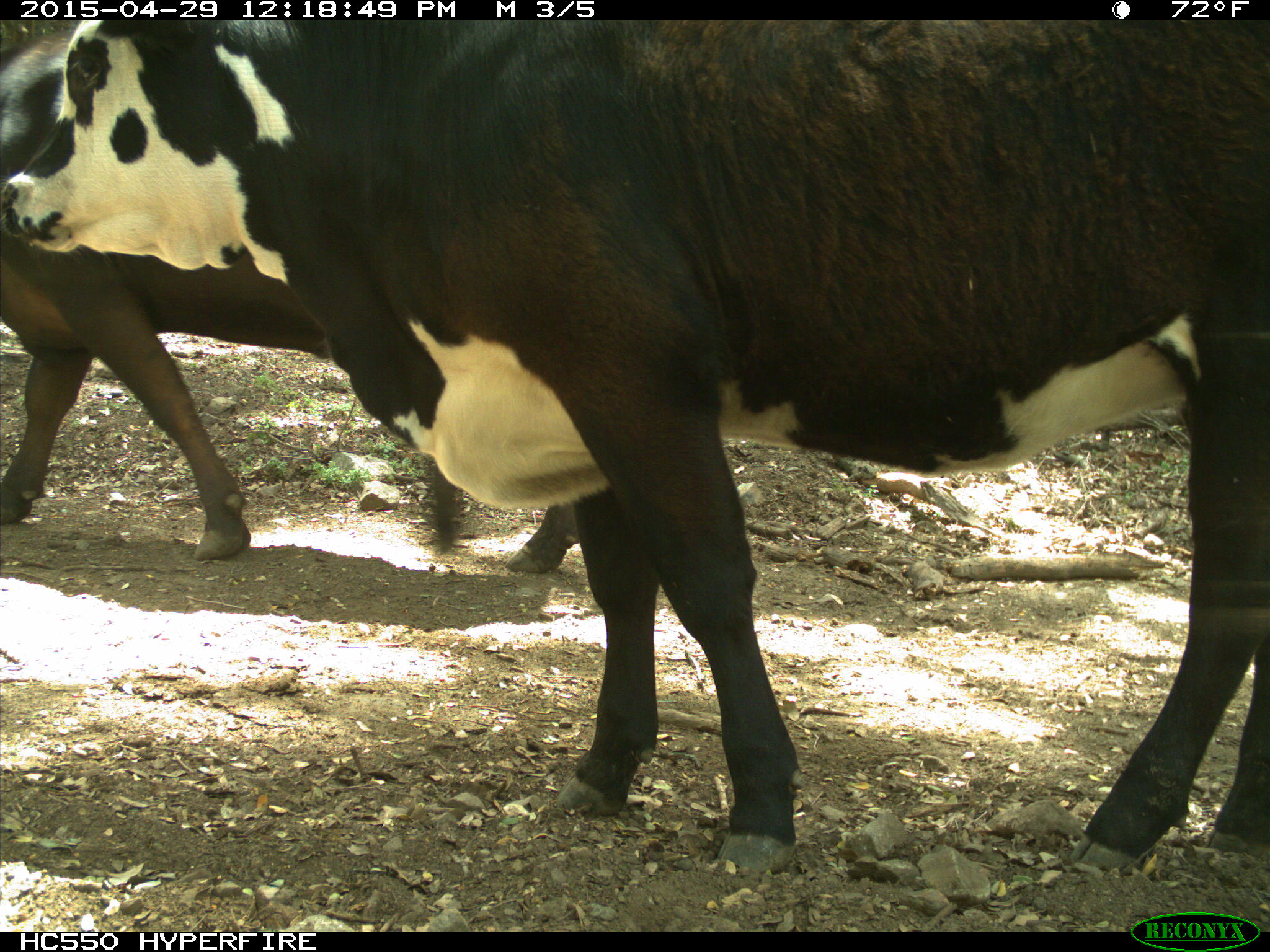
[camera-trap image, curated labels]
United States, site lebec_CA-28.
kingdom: Animalia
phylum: Chordata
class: Mammalia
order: Artiodactyla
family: Bovidae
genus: Bos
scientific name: Bos taurus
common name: domestic cow